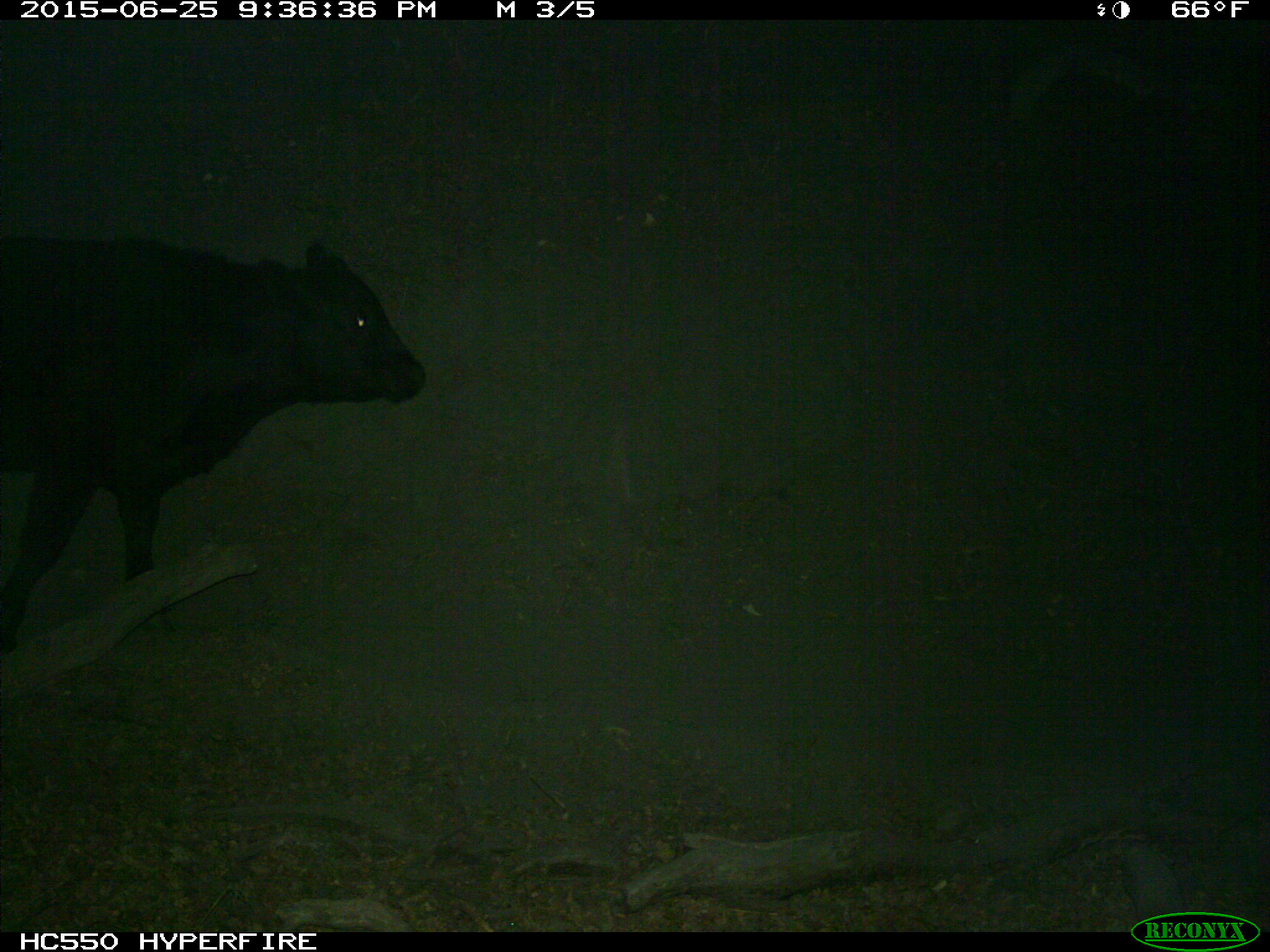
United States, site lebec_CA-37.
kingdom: Animalia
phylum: Chordata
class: Mammalia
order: Artiodactyla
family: Bovidae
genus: Bos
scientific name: Bos taurus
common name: domestic cow